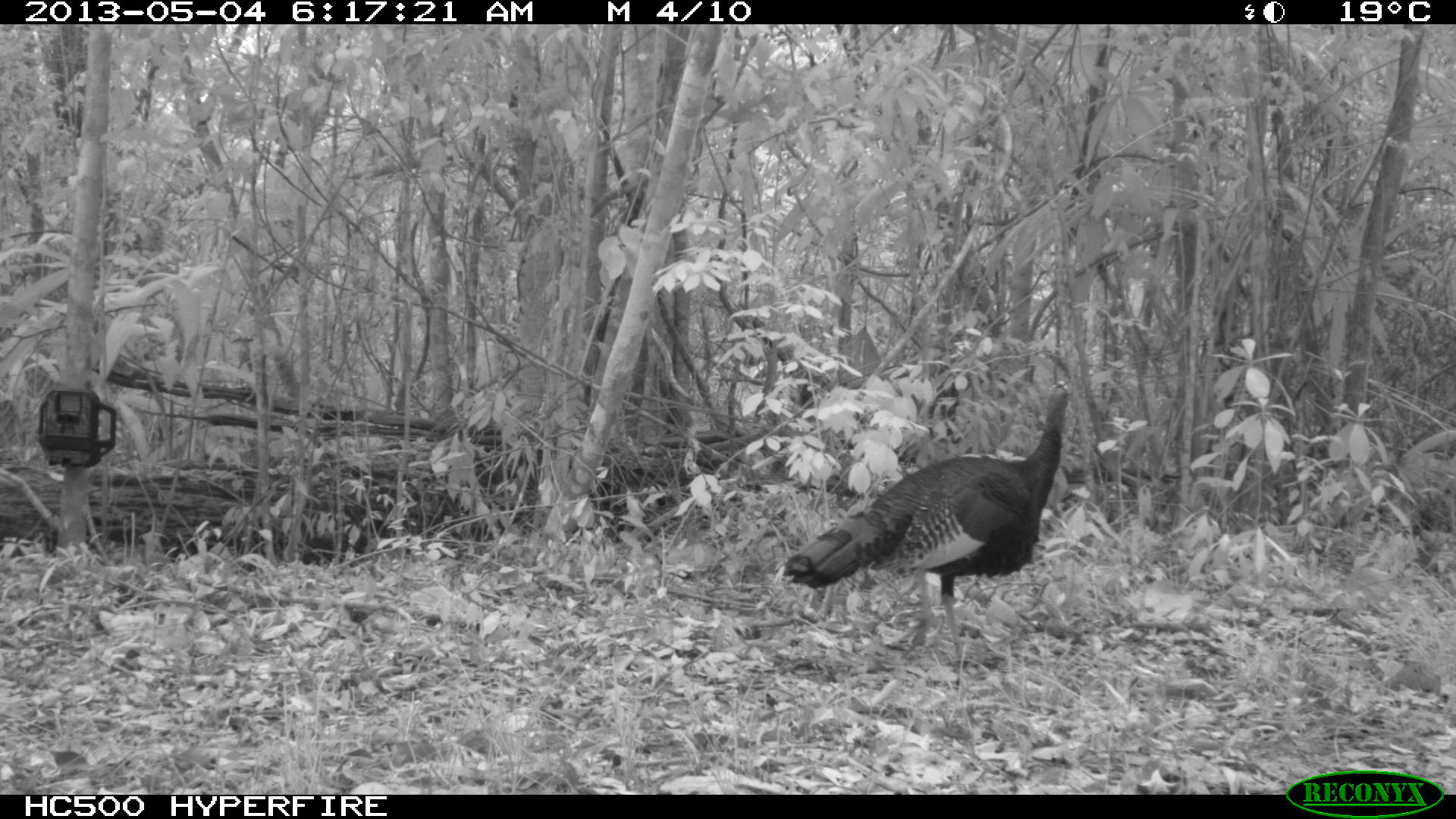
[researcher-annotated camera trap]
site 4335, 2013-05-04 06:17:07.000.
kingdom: Animalia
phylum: Chordata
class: Aves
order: Galliformes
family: Phasianidae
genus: Meleagris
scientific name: Meleagris ocellata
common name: ocellated turkey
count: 1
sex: male